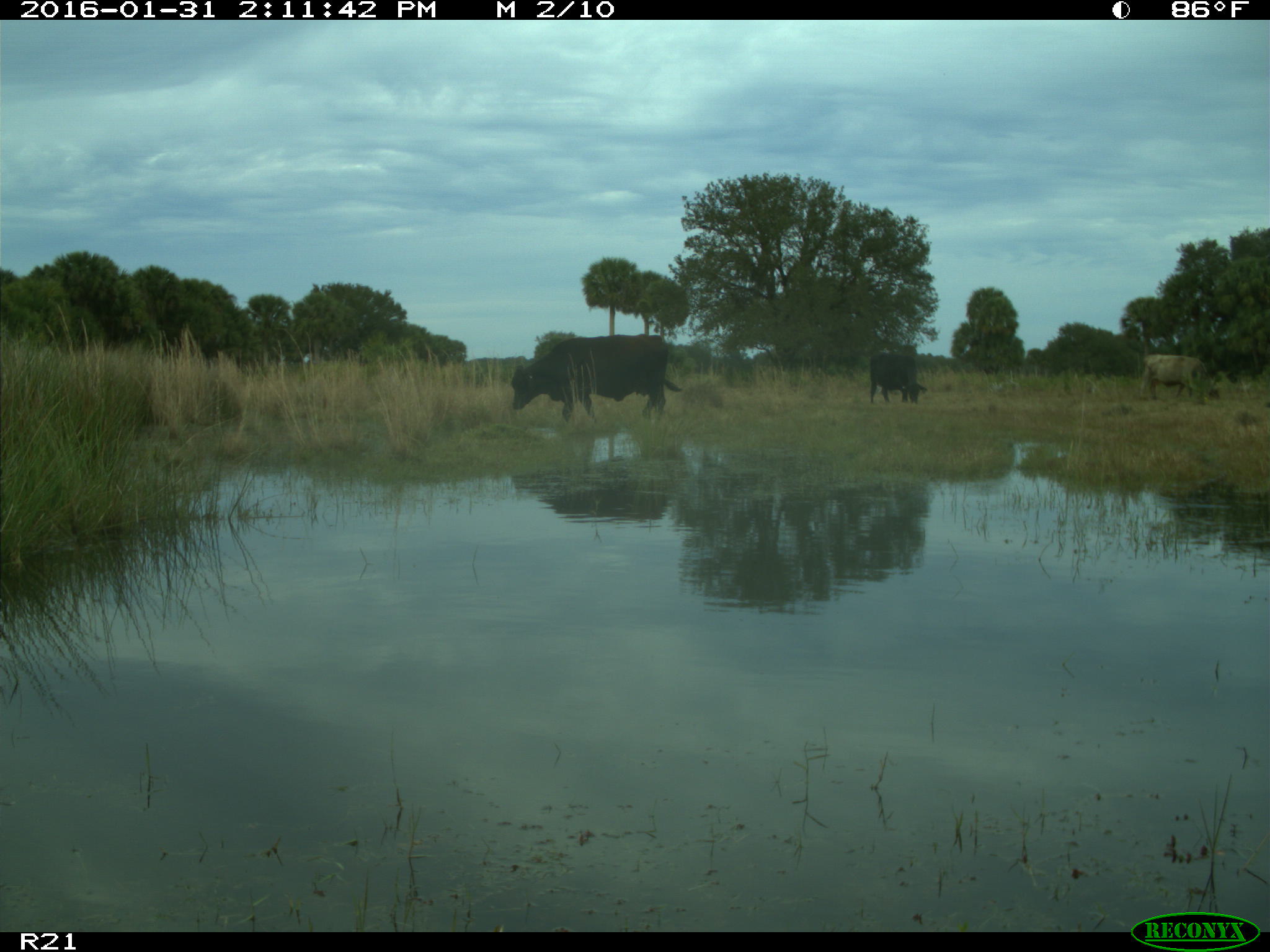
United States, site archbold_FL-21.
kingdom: Animalia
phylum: Chordata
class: Mammalia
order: Artiodactyla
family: Bovidae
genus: Bos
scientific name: Bos taurus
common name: domestic cow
Bos taurus (domestic cow).